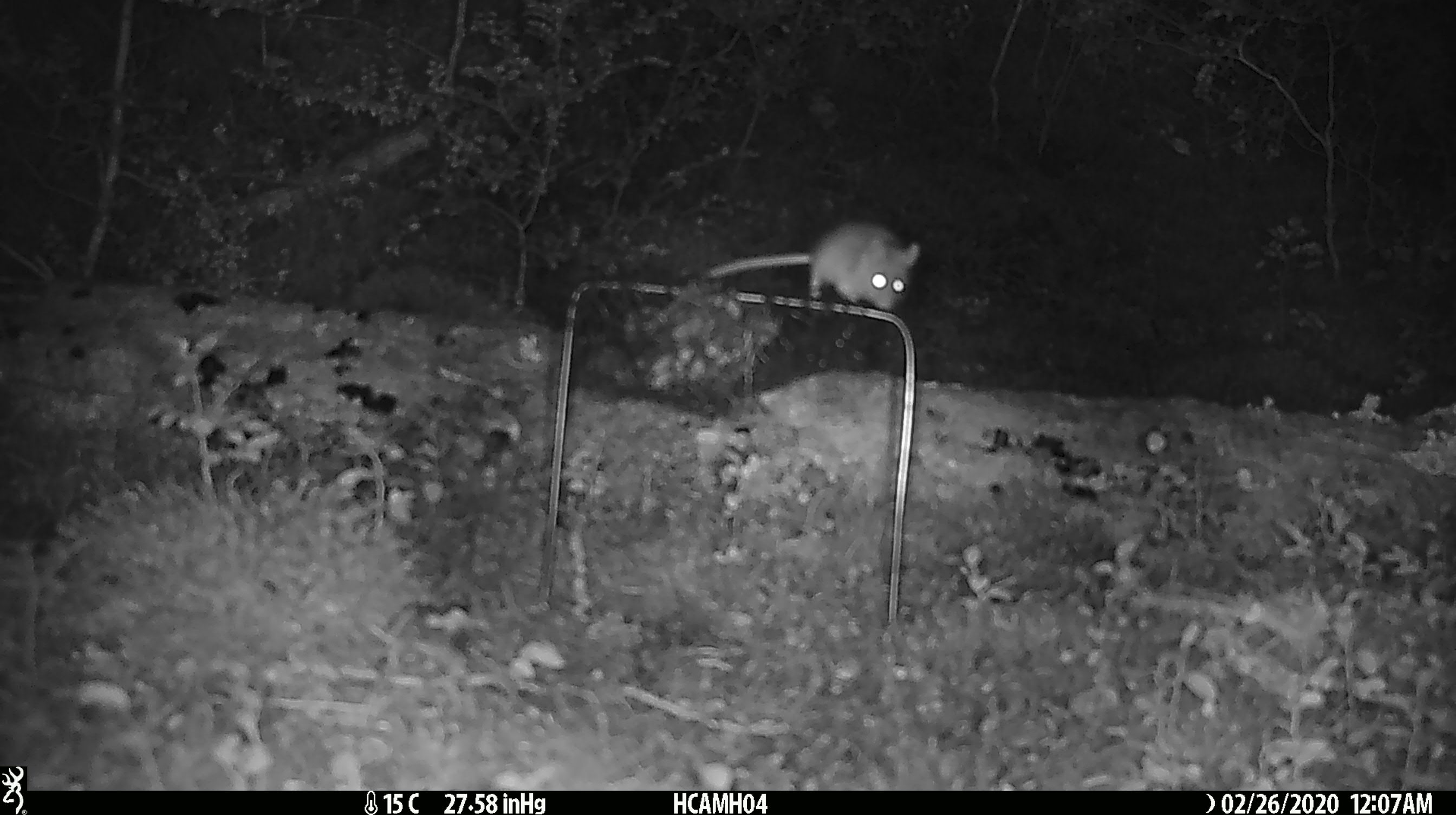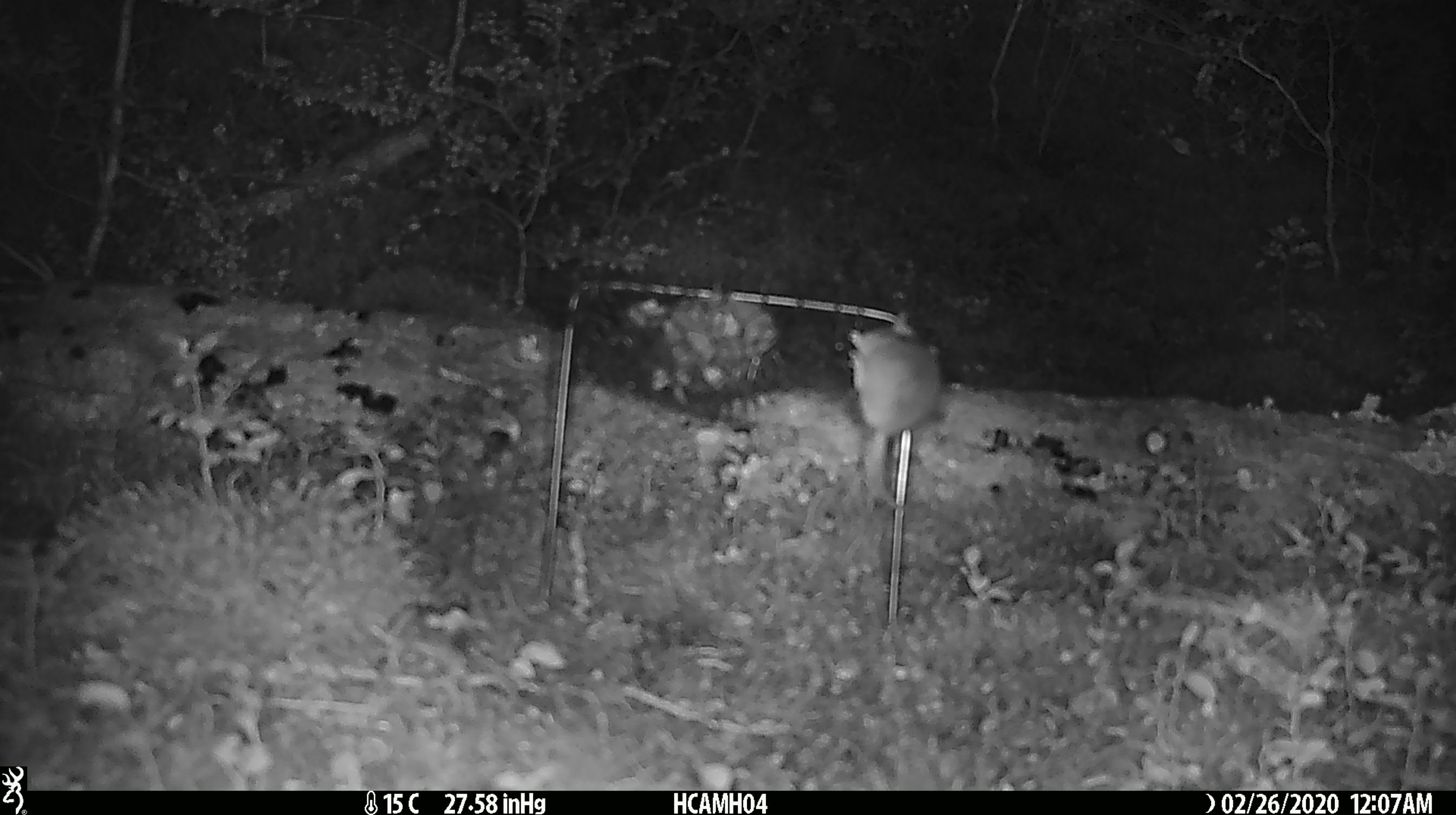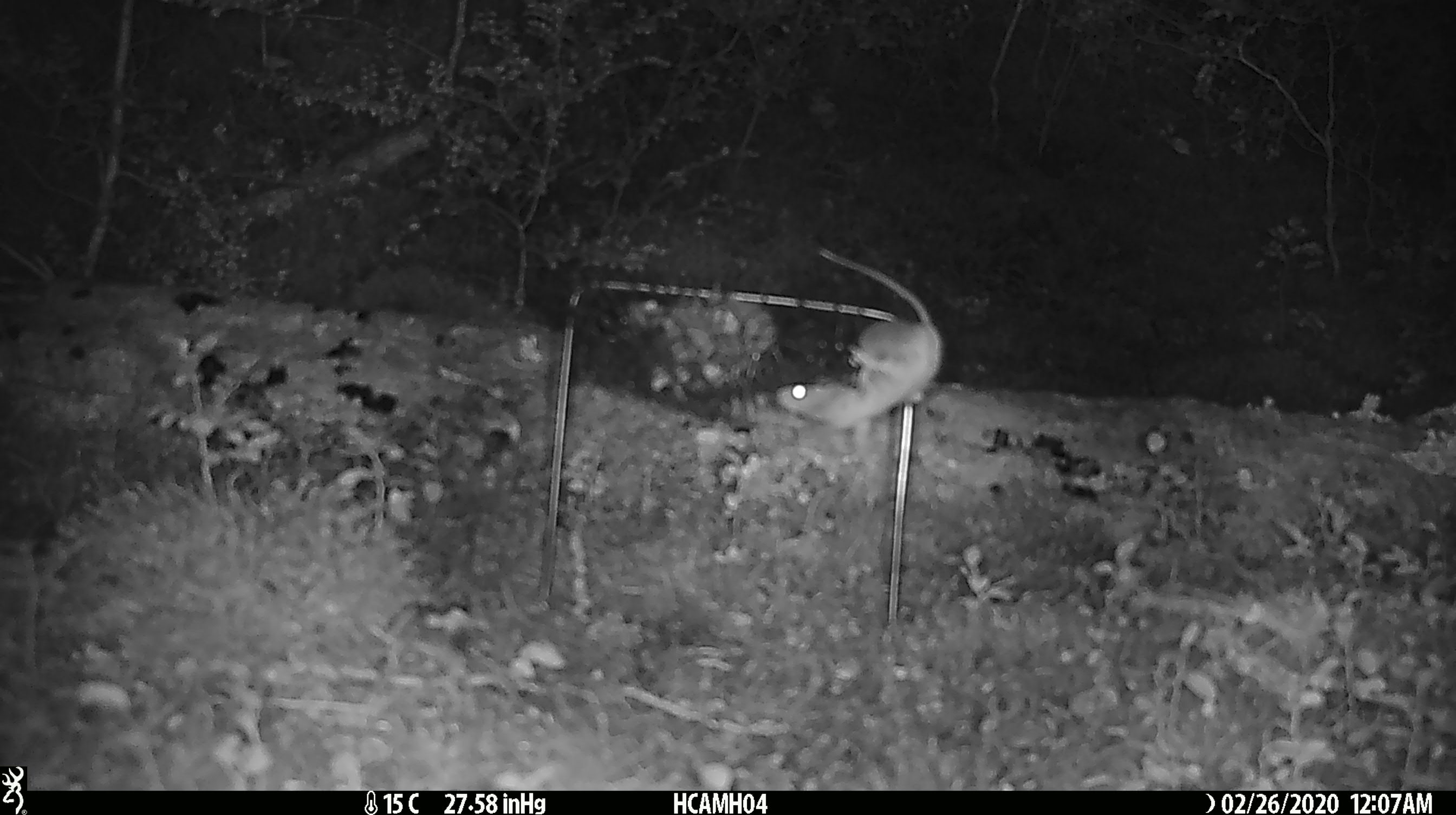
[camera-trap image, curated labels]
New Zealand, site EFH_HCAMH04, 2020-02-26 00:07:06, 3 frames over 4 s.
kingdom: Animalia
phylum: Chordata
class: Mammalia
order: Rodentia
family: Muridae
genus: Mus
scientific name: Mus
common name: mouse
Mouse (Mus).